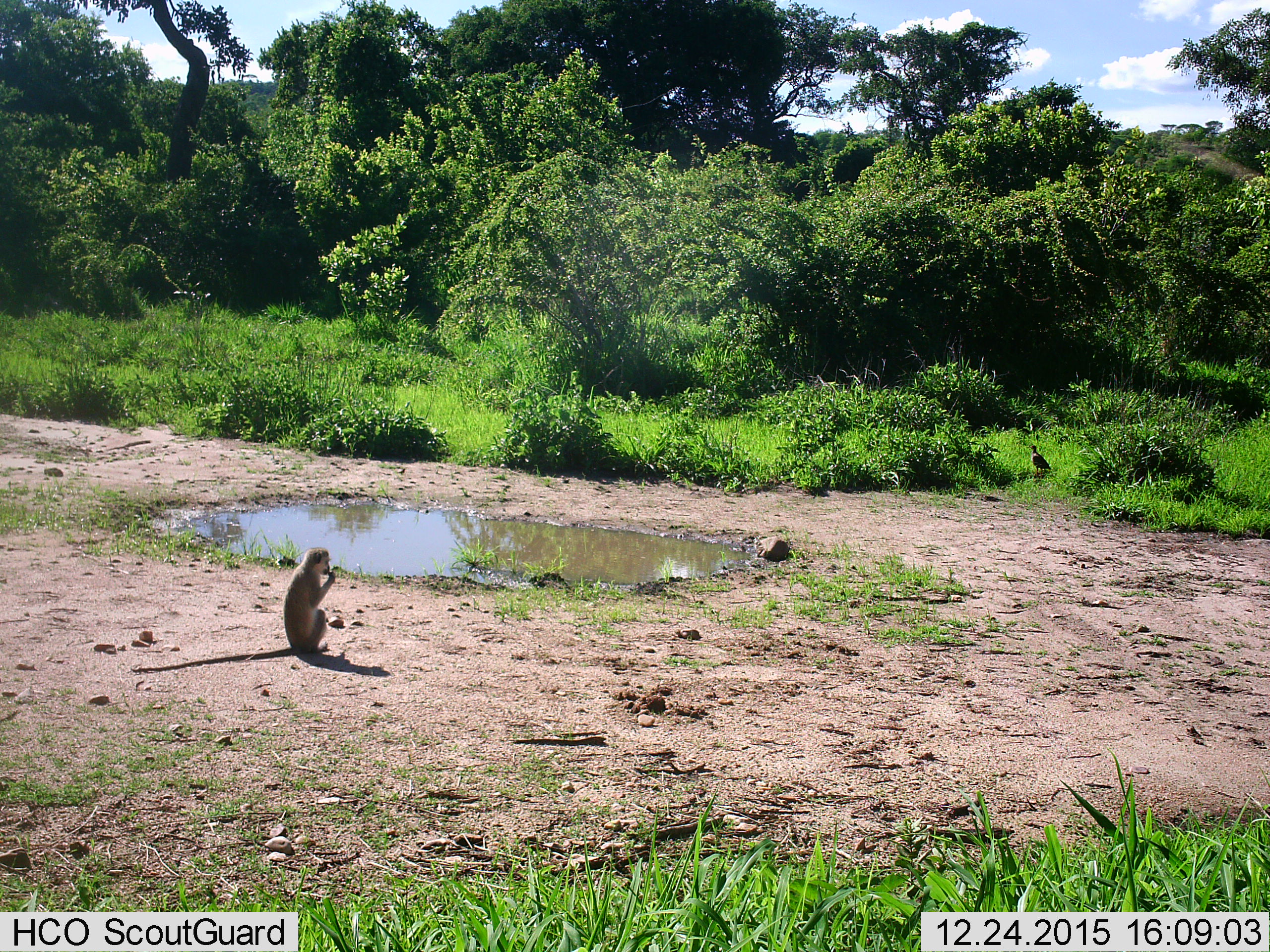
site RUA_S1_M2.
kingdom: Animalia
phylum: Chordata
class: Aves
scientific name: Aves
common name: bird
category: birdother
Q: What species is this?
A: Birdother (bird) (Aves).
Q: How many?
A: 1.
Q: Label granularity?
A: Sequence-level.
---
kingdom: Animalia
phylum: Chordata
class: Mammalia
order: Primates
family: Cercopithecidae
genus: Chlorocebus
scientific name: Chlorocebus pygerythrus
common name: vervet monkey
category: monkeyvervet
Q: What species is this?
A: Monkeyvervet (vervet monkey) (Chlorocebus pygerythrus).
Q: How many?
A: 1.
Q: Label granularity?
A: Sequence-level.